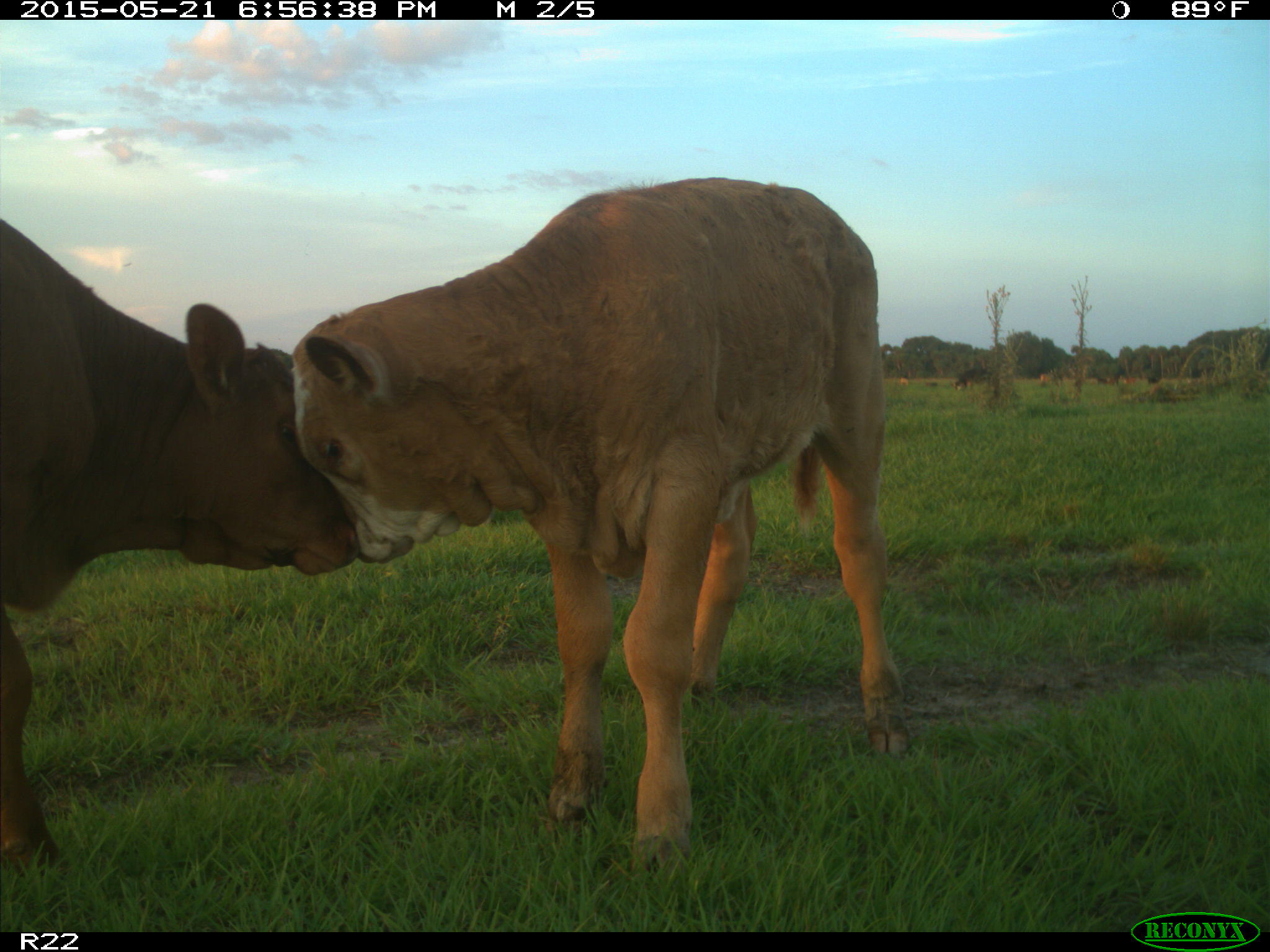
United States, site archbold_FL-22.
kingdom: Animalia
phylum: Chordata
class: Mammalia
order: Artiodactyla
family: Bovidae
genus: Bos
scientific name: Bos taurus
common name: domestic cow